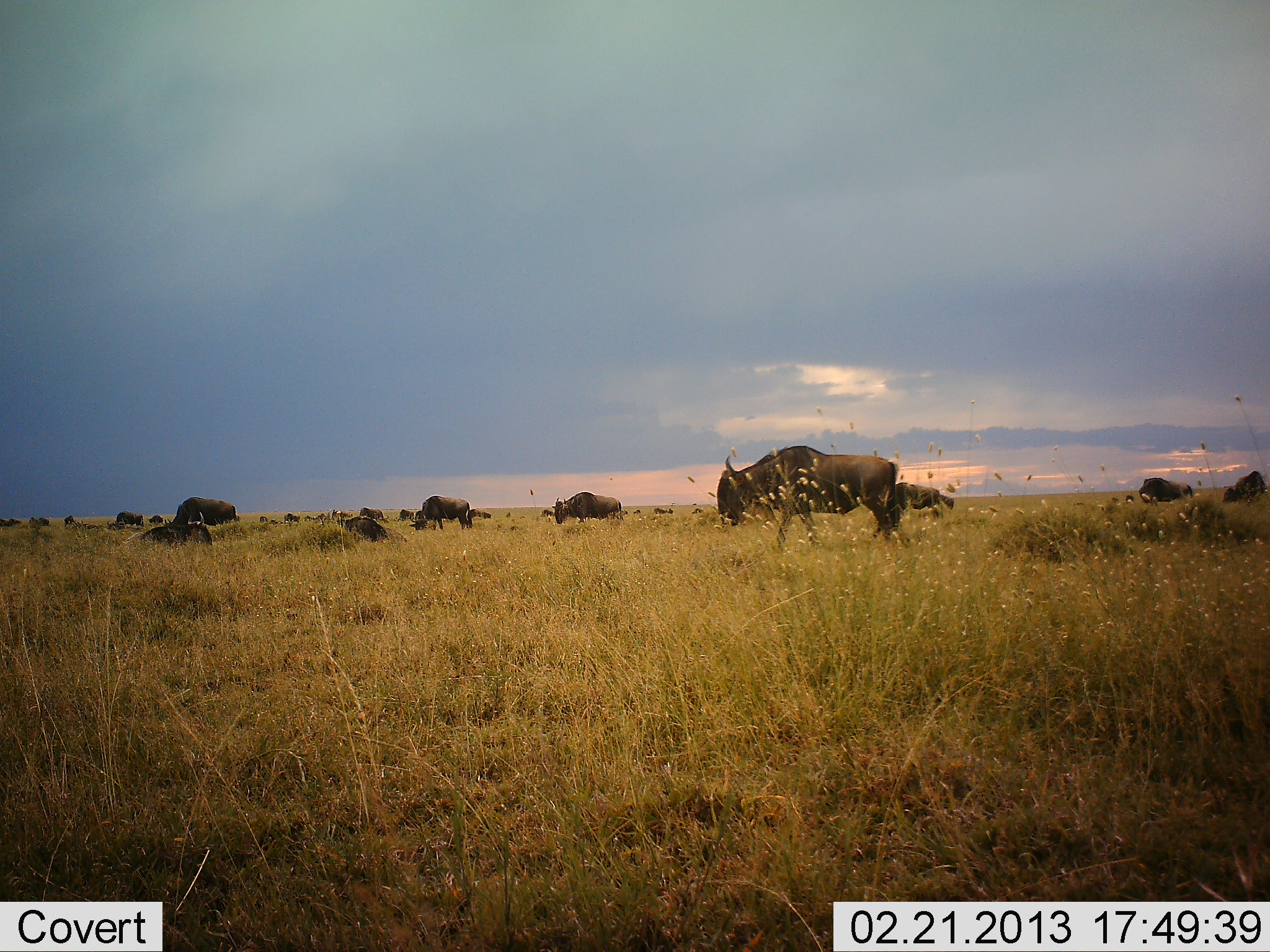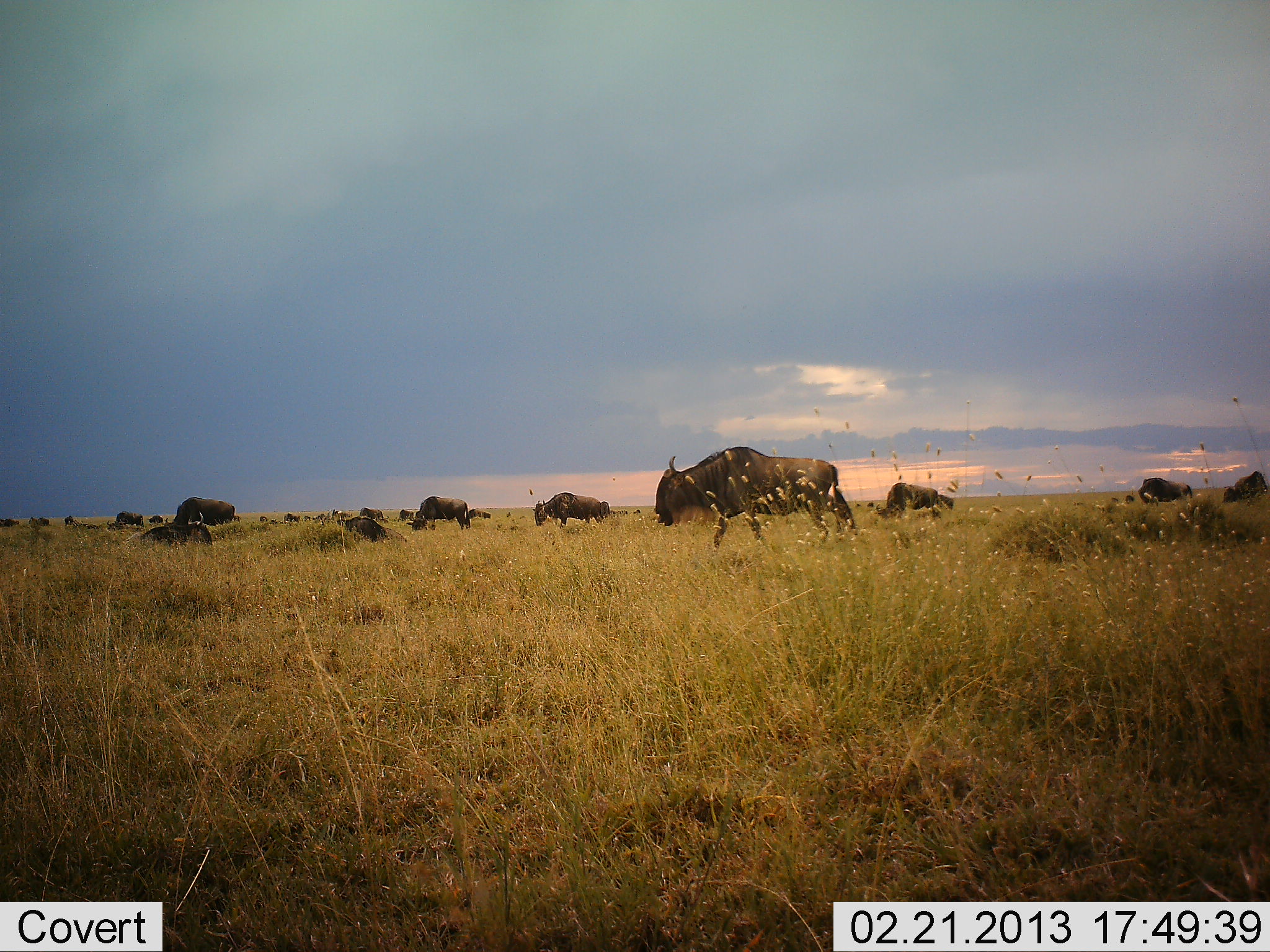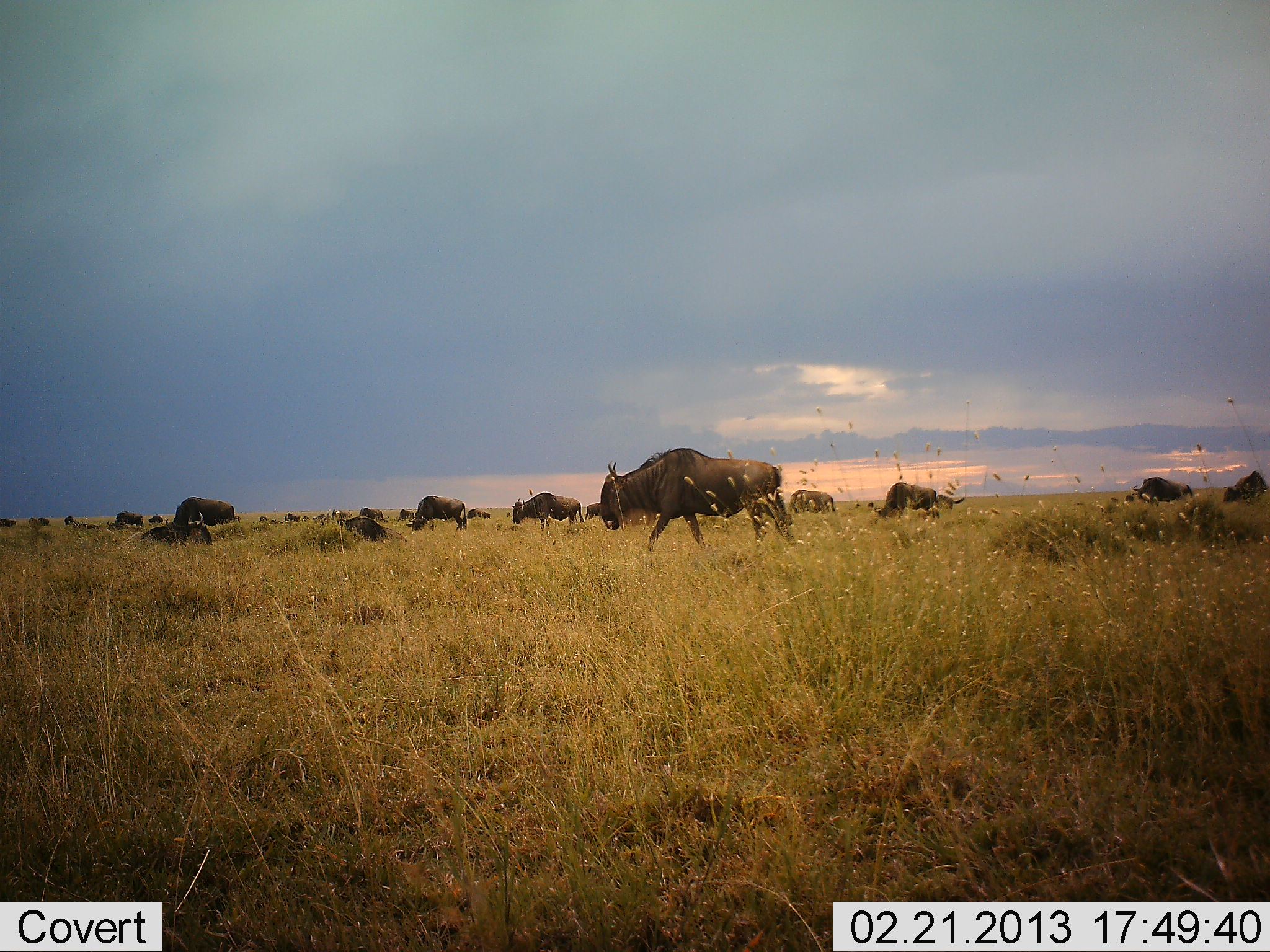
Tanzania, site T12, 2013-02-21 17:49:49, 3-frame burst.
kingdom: Animalia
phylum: Chordata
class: Mammalia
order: Artiodactyla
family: Bovidae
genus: Connochaetes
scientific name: Connochaetes taurinus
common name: blue wildebeest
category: wildebeest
Wildebeest (blue wildebeest) (Connochaetes taurinus), count 11-50. Behavior (volunteer vote fractions): standing 44%, resting 39%, moving 78%, interacting 6%. Young present (vote fraction): 0%. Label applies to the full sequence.